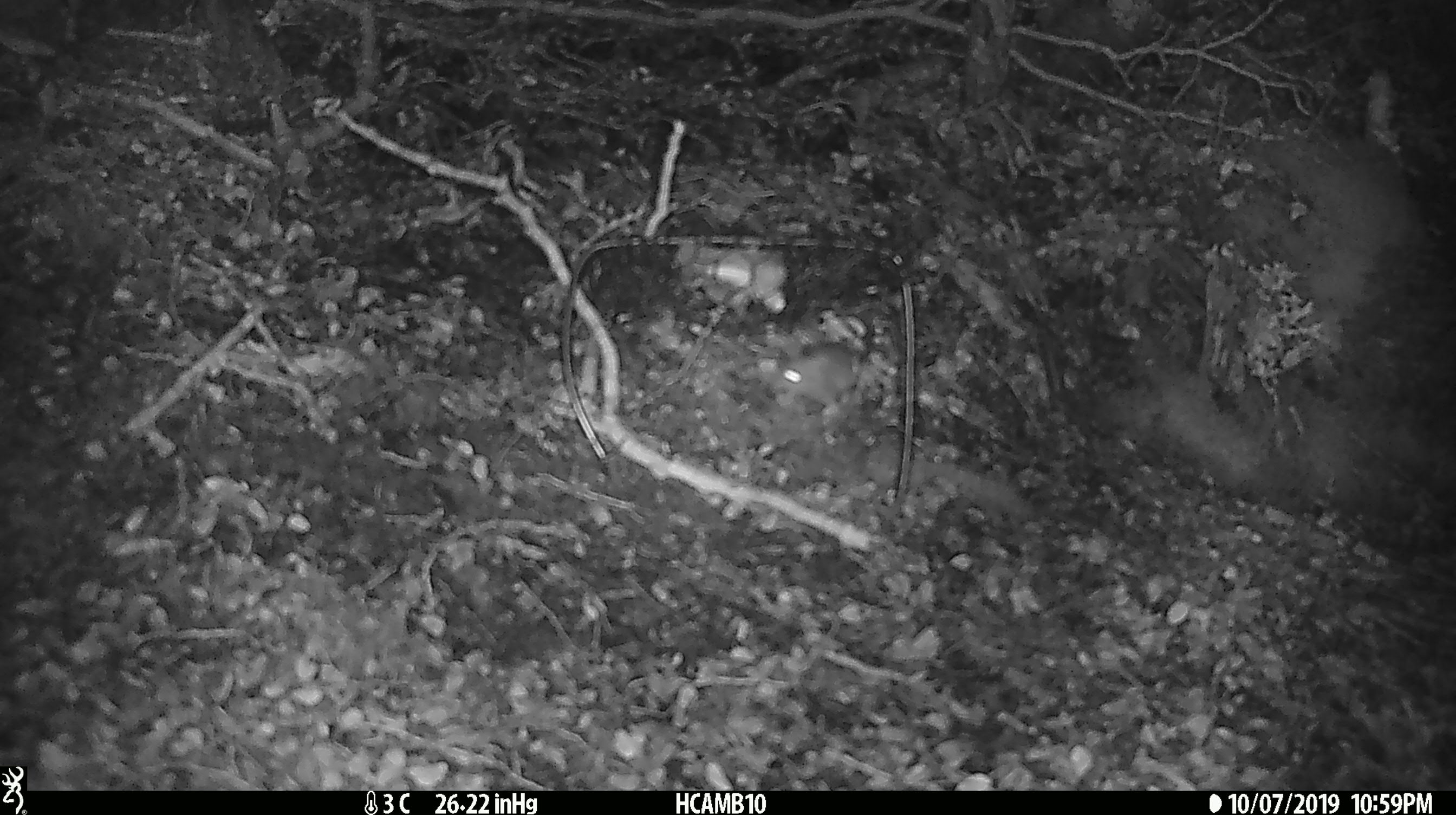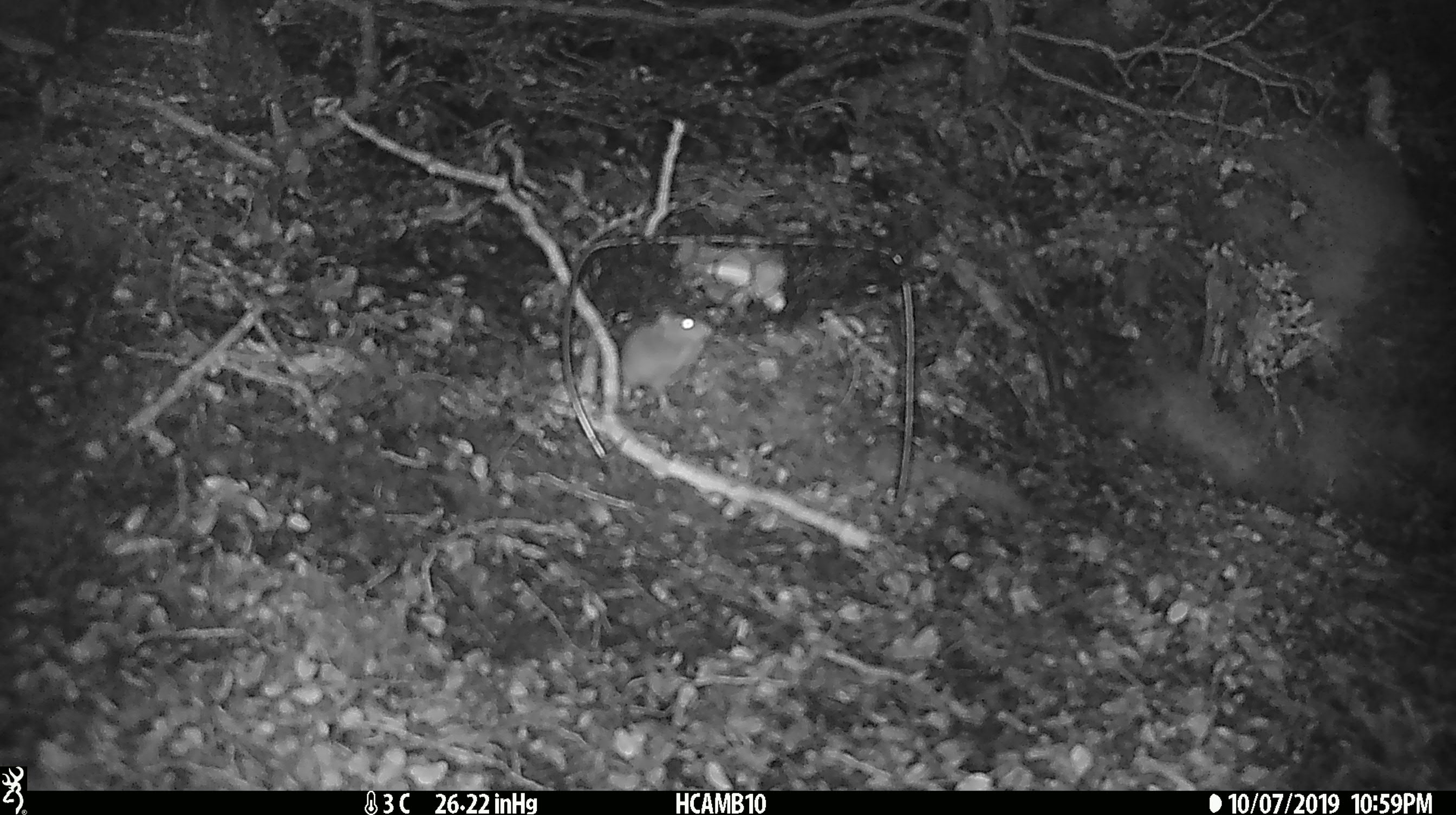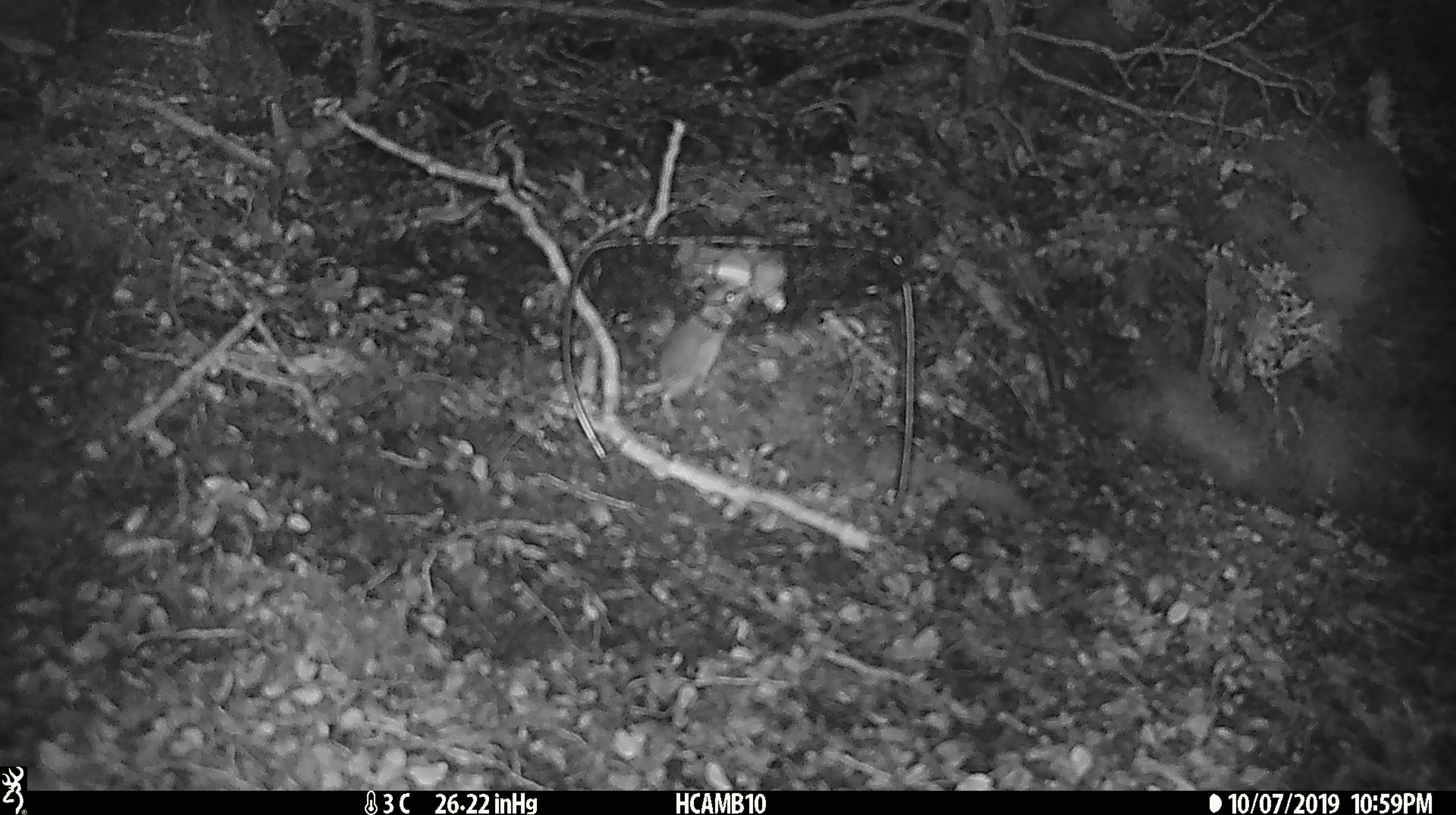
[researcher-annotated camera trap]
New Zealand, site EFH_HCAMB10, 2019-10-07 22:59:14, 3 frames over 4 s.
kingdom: Animalia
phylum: Chordata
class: Mammalia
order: Rodentia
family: Muridae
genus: Mus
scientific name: Mus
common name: mouse